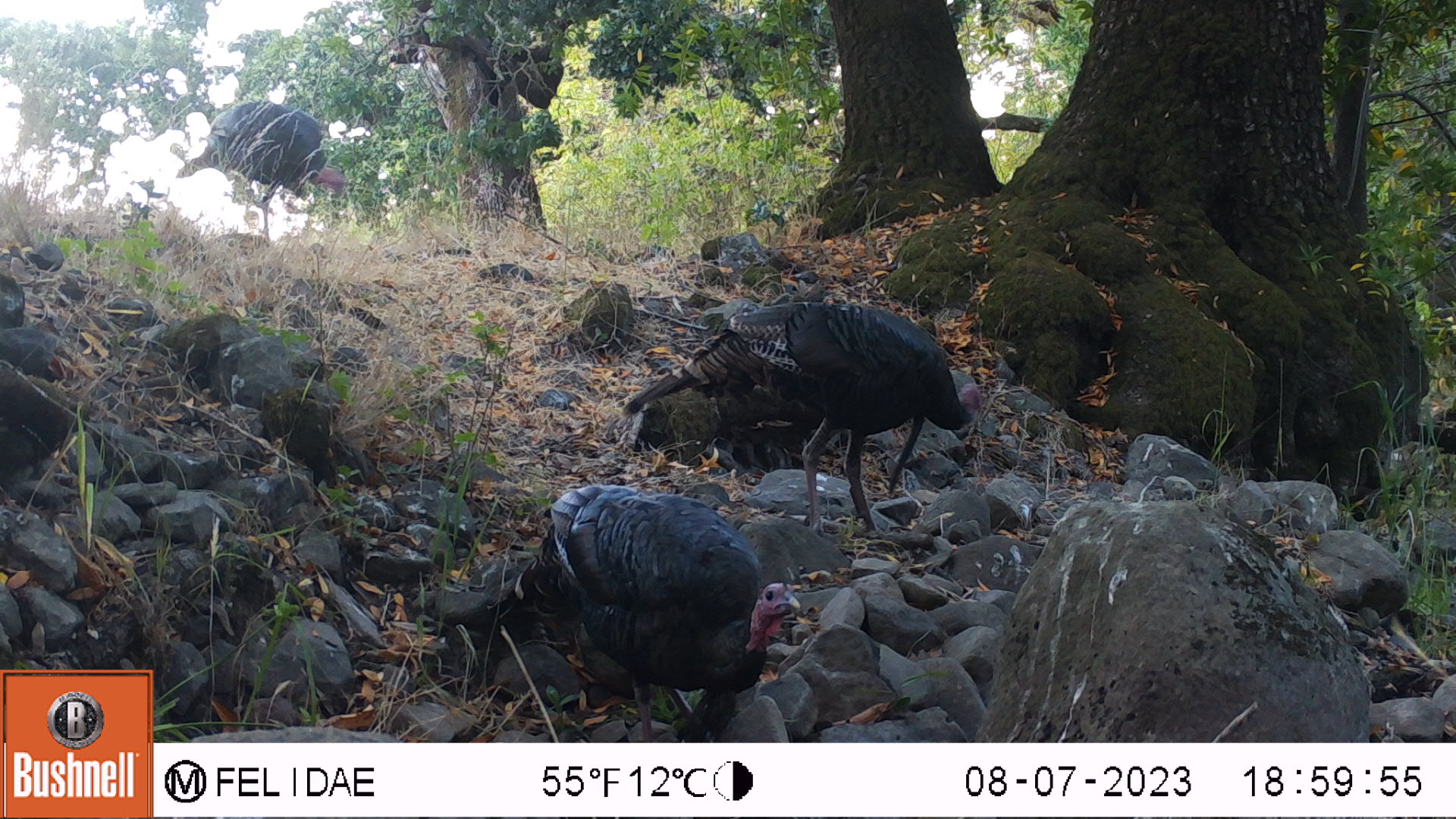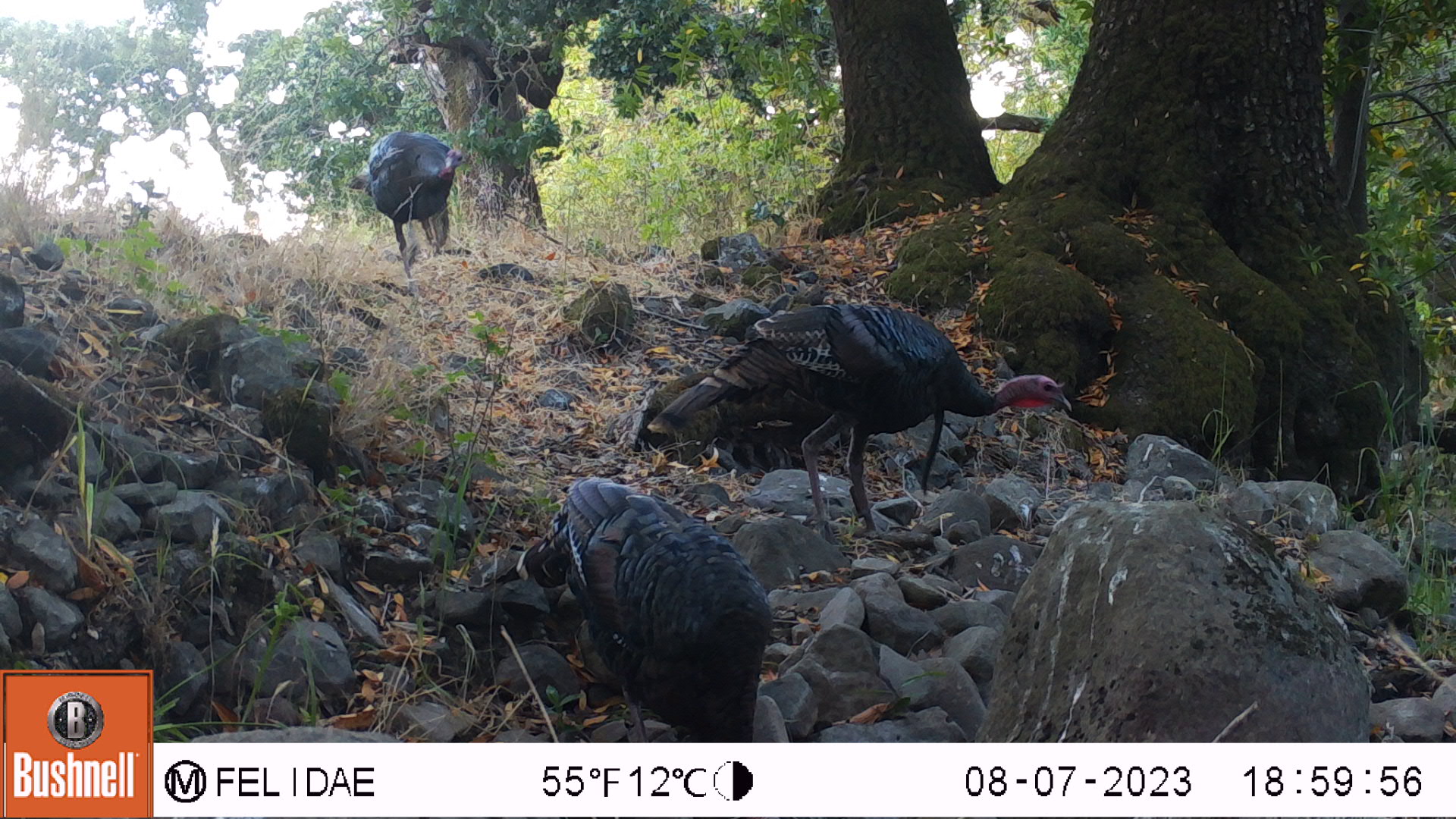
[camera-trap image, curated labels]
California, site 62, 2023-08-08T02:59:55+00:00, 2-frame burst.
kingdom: Animalia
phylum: Chordata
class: Aves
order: Galliformes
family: Phasianidae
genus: Meleagris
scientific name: Meleagris gallopavo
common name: turkey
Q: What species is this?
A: Turkey (Meleagris gallopavo).